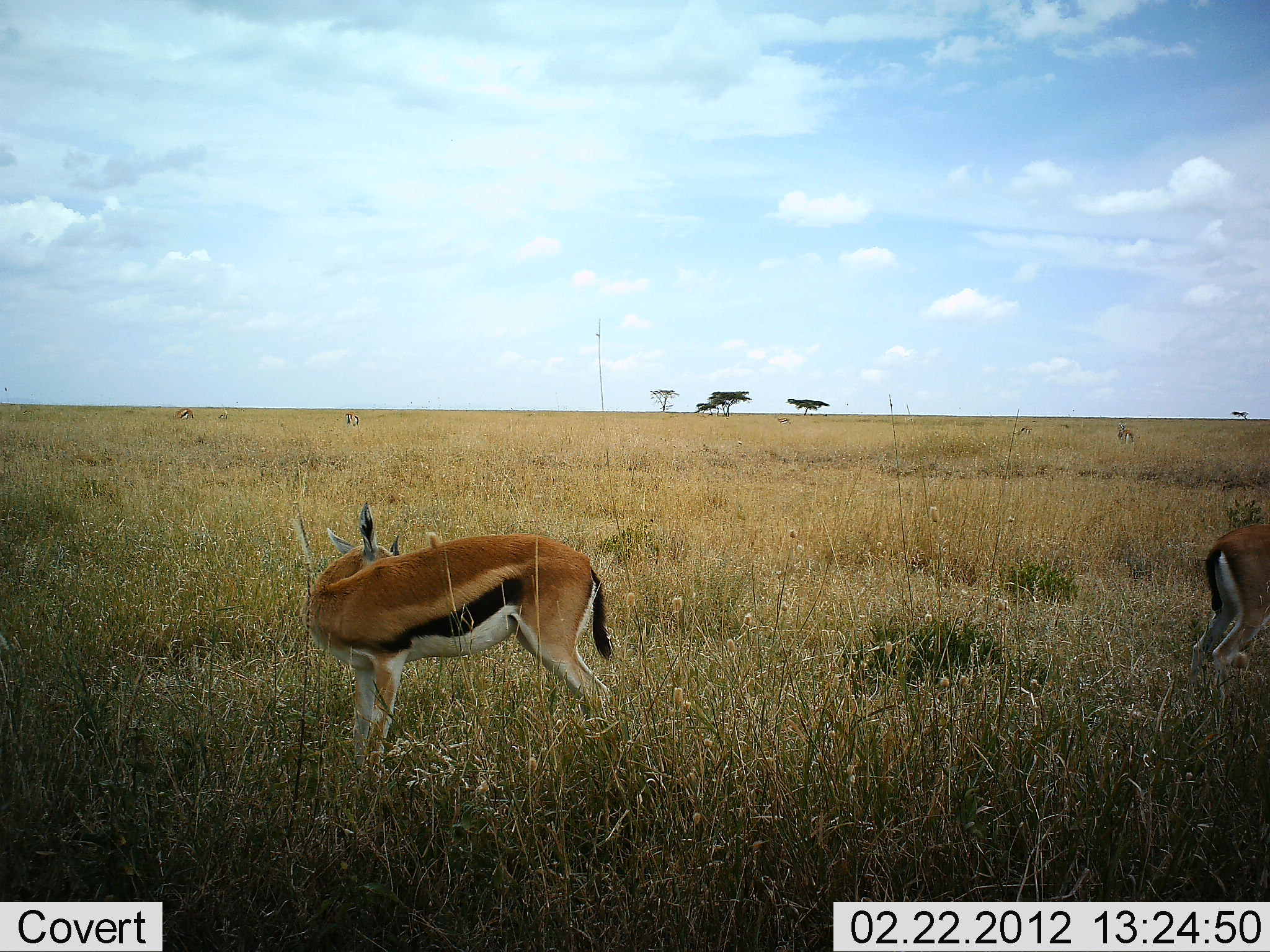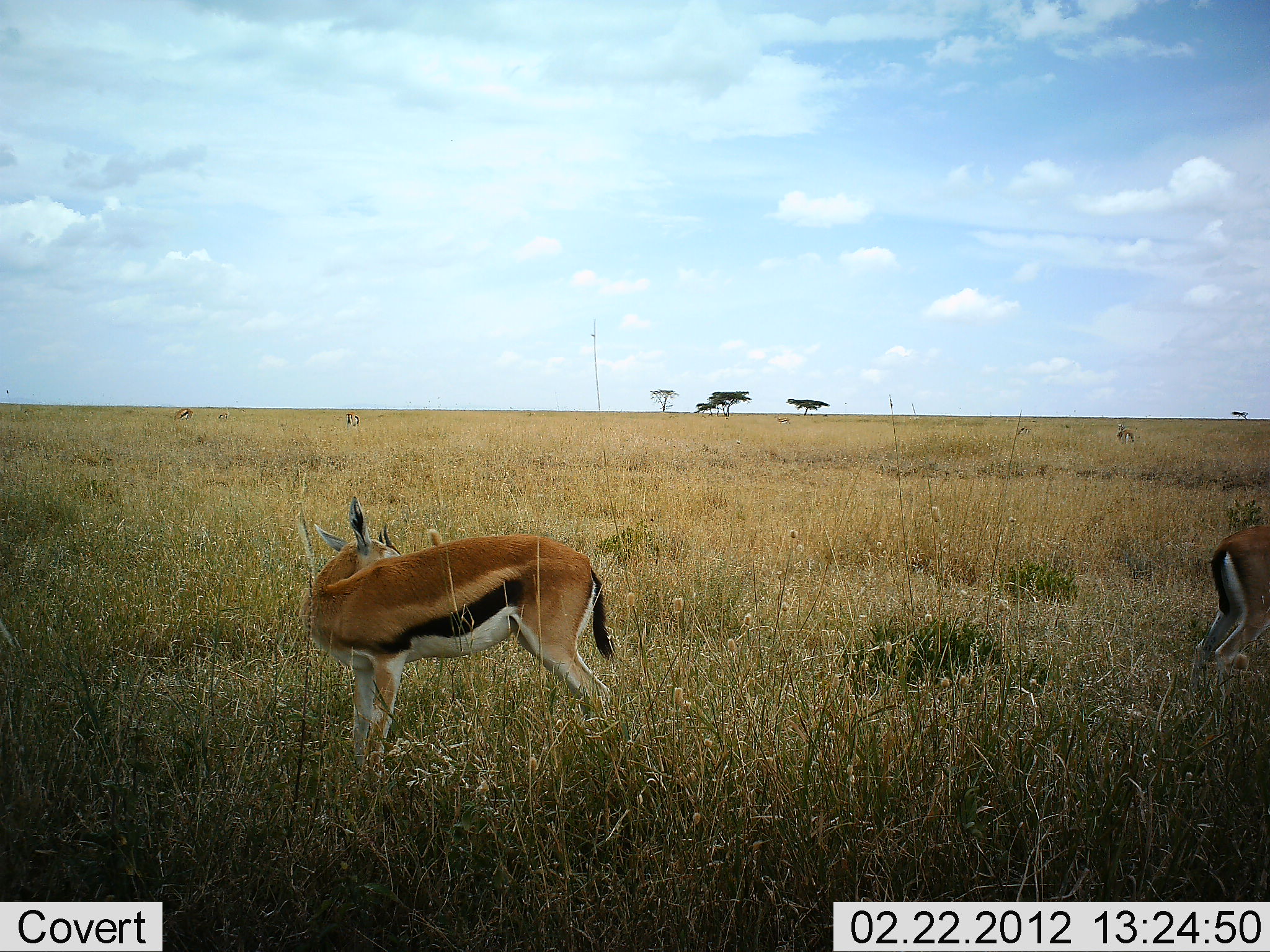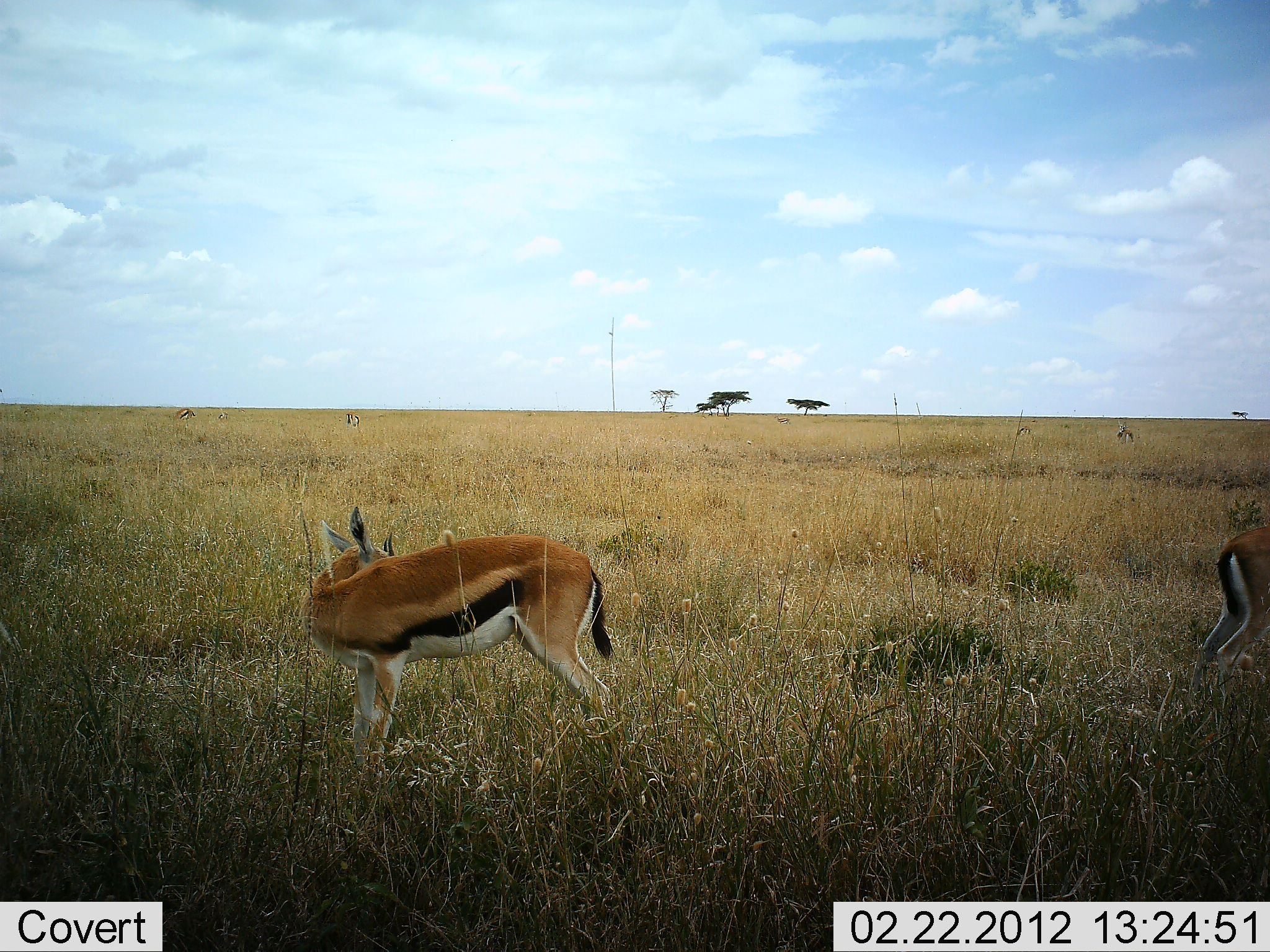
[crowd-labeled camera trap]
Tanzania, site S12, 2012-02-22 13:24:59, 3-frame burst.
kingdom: Animalia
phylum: Chordata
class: Mammalia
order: Artiodactyla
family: Bovidae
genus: Eudorcas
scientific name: Eudorcas thomsonii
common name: thomson's gazelle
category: gazellethomsons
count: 2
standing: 94%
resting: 6%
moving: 6%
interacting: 6%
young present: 0%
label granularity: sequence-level